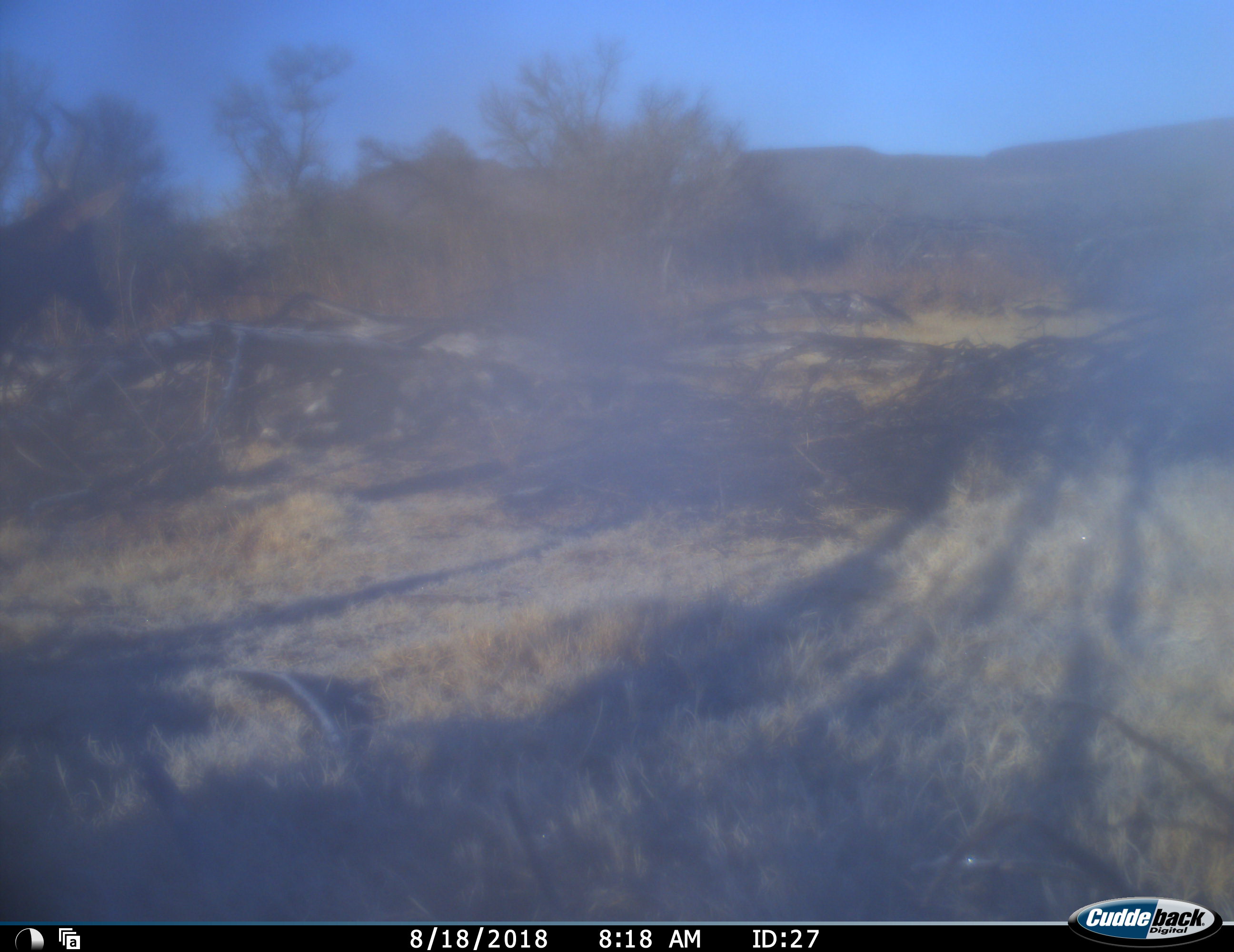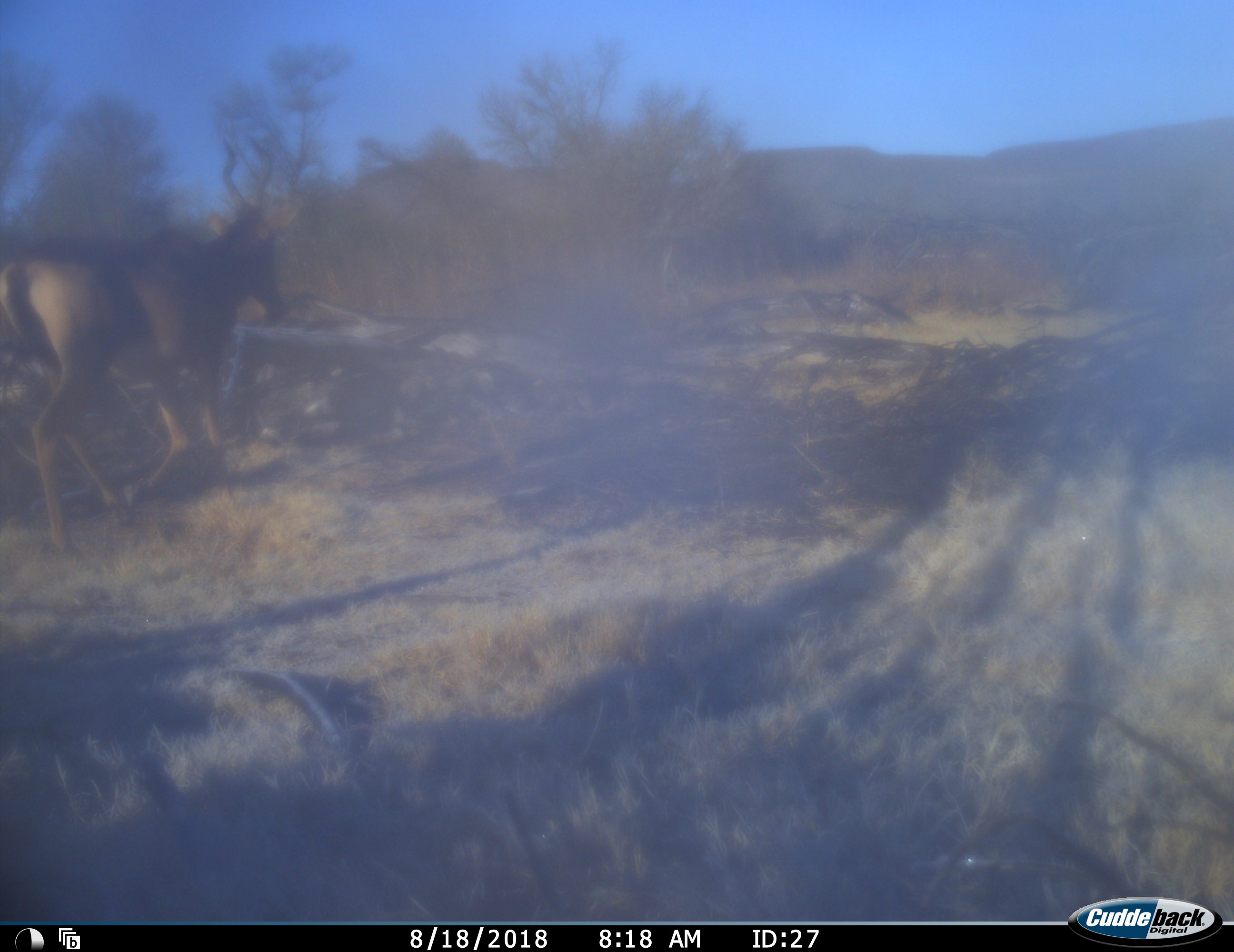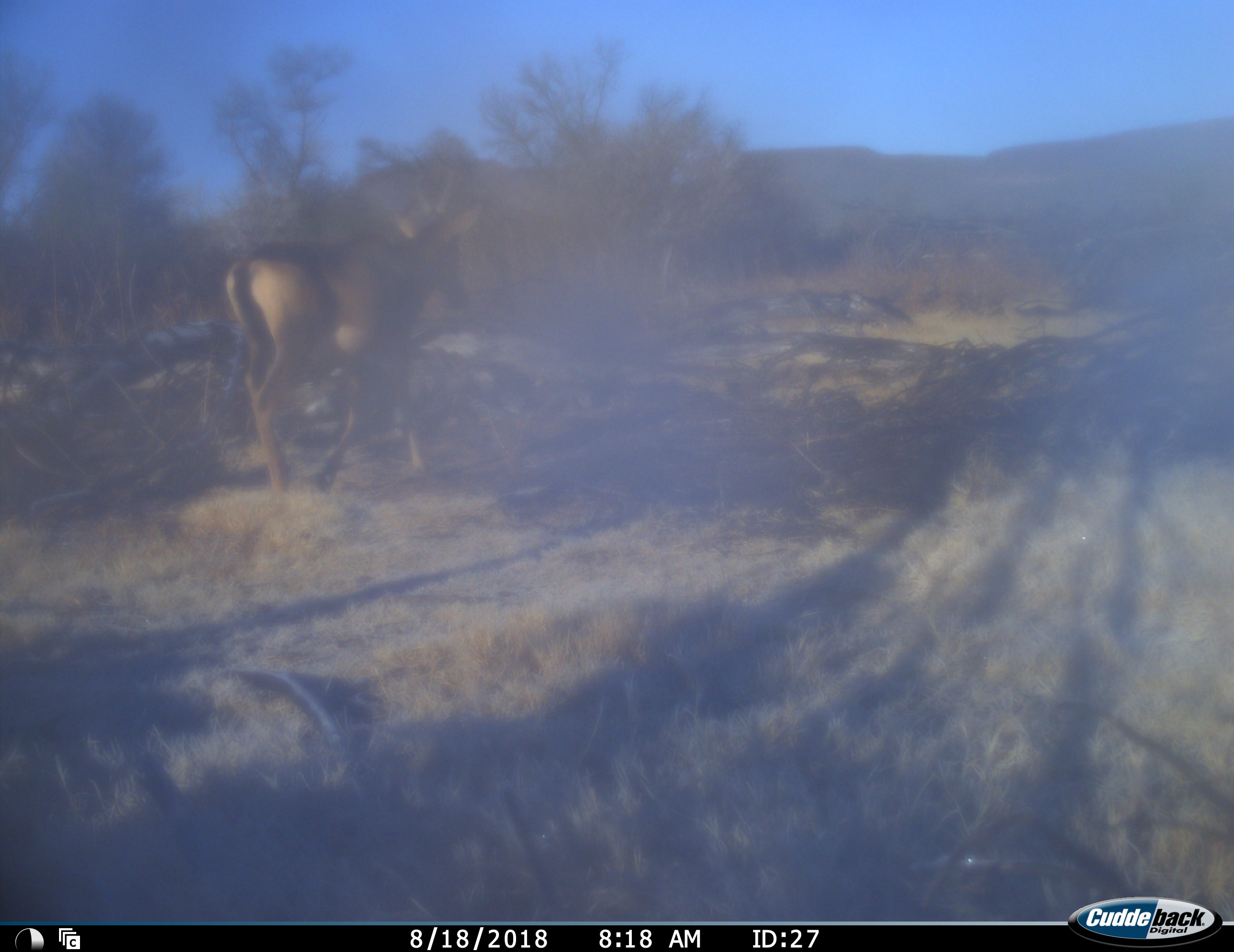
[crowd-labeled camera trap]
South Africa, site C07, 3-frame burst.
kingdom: Animalia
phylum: Chordata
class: Mammalia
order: Artiodactyla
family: Bovidae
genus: Alcelaphus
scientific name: Alcelaphus buselaphus caama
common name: red hartebeest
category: hartebeestred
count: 1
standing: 0%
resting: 0%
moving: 100%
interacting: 0%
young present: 0%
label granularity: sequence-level